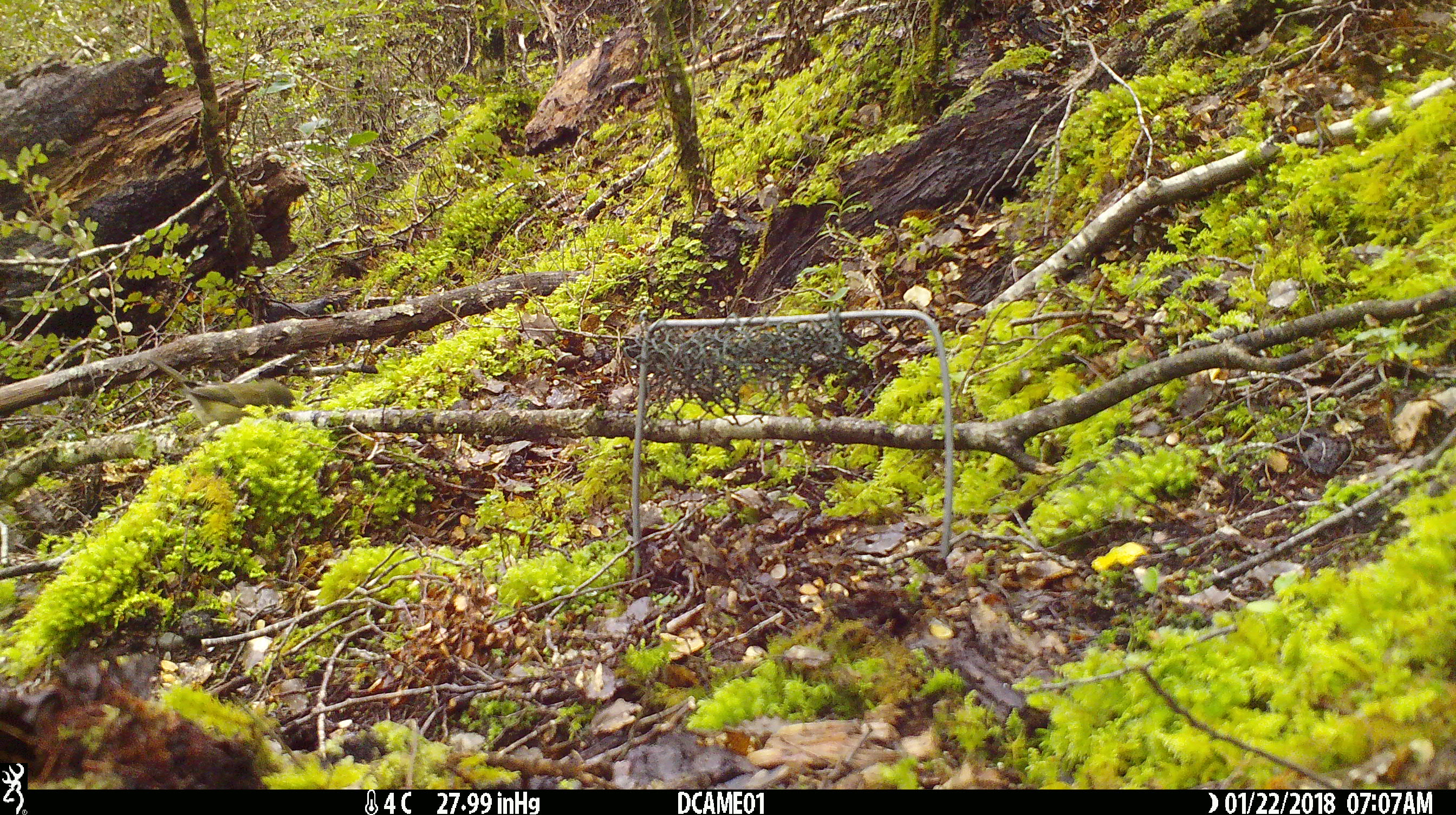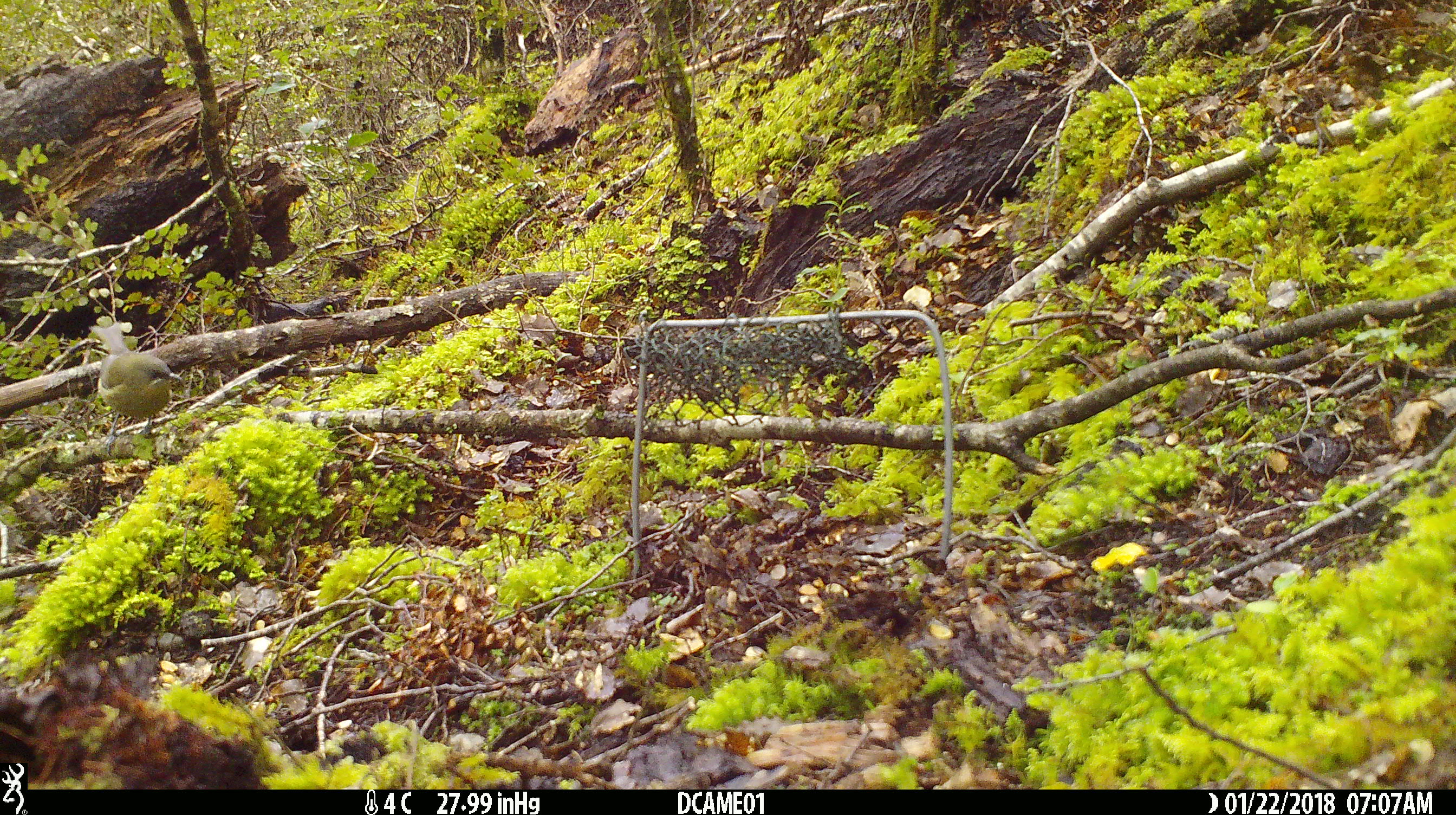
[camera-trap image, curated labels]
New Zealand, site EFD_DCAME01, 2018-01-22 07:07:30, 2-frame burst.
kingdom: Animalia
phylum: Chordata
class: Aves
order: Passeriformes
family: Meliphagidae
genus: Anthornis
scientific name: Anthornis melanura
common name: new zealand bellbird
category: bellbird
Bellbird (new zealand bellbird) (Anthornis melanura).